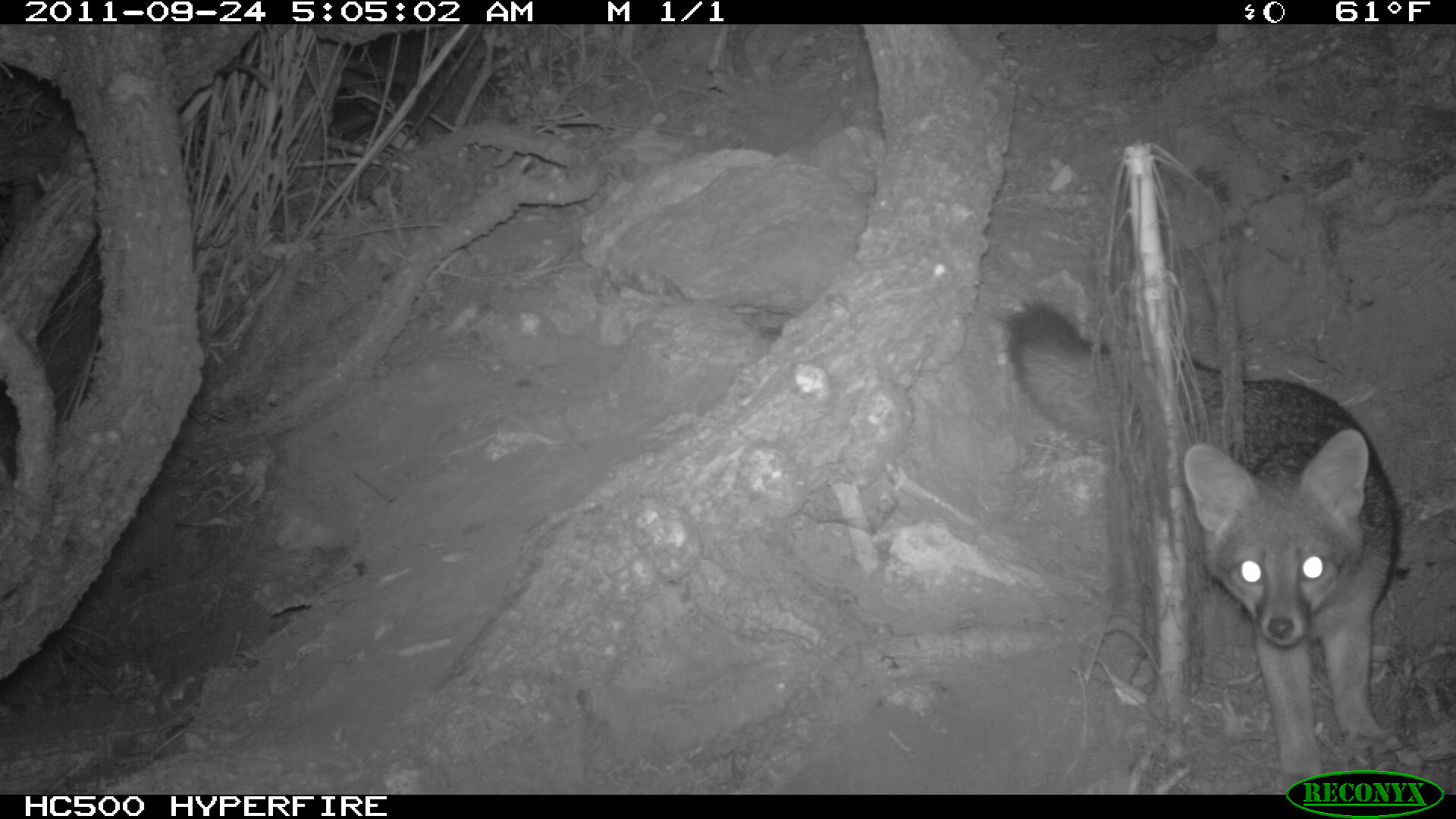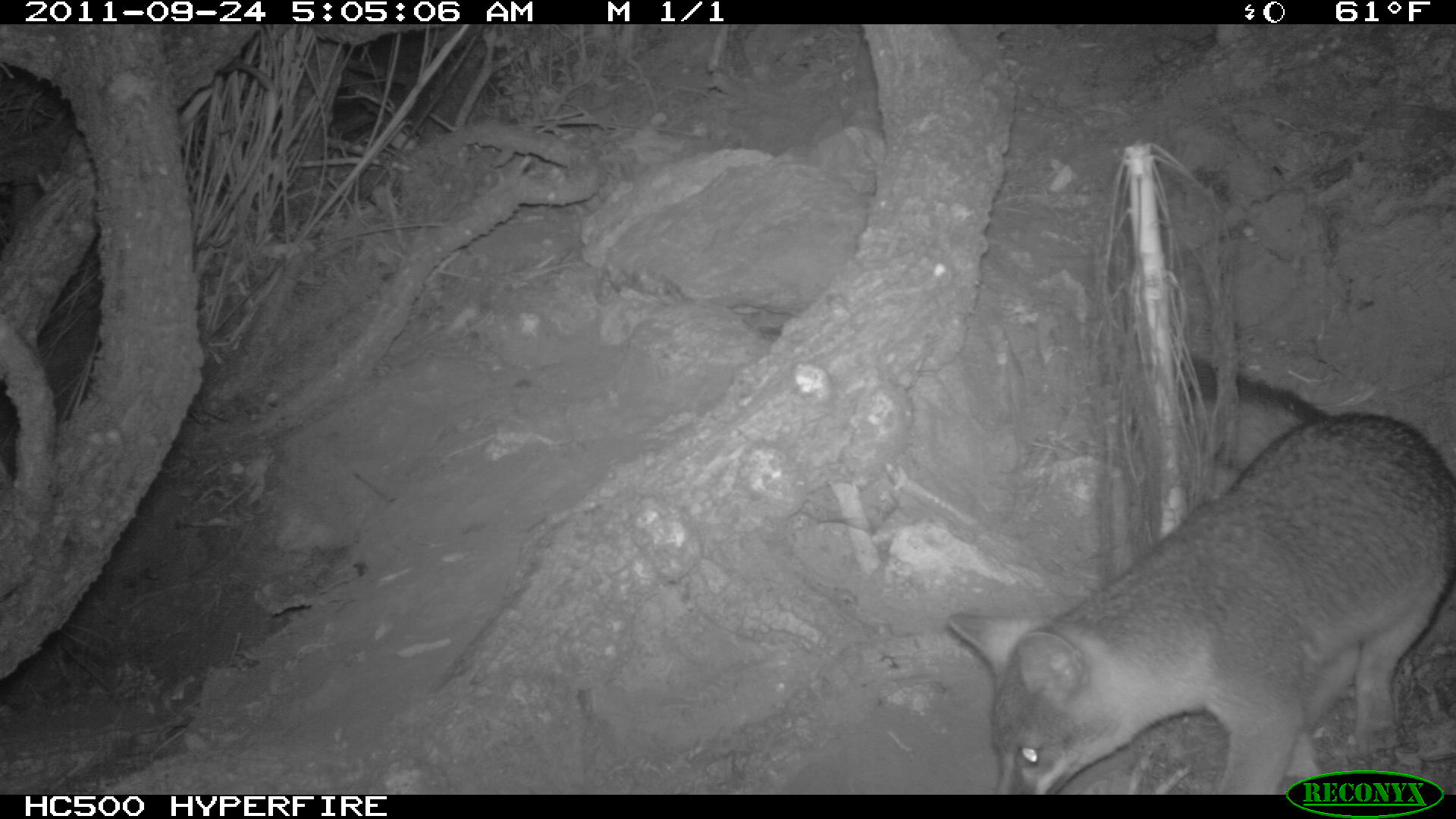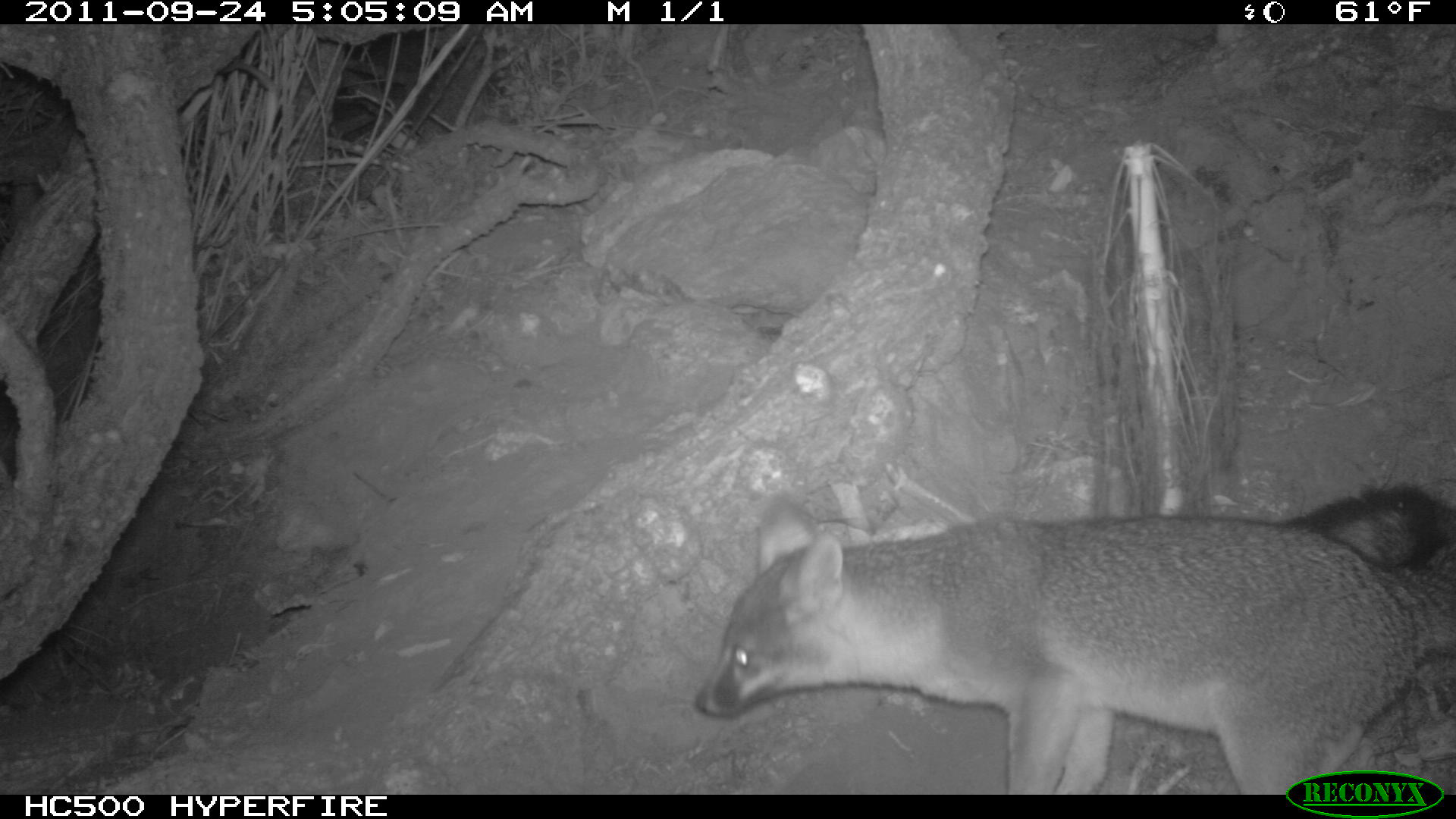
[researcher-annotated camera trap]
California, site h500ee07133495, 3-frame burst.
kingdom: Animalia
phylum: Chordata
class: Mammalia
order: Carnivora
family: Canidae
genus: Urocyon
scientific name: Urocyon littoralis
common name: island fox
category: fox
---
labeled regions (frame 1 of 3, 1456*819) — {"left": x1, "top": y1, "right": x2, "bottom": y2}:
fox: {"left": 1006, "top": 308, "right": 1398, "bottom": 794}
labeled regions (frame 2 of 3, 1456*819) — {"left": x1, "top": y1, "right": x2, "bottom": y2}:
fox: {"left": 947, "top": 359, "right": 1455, "bottom": 795}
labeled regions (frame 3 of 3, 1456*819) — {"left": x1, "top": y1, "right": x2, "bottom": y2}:
fox: {"left": 695, "top": 485, "right": 1455, "bottom": 794}